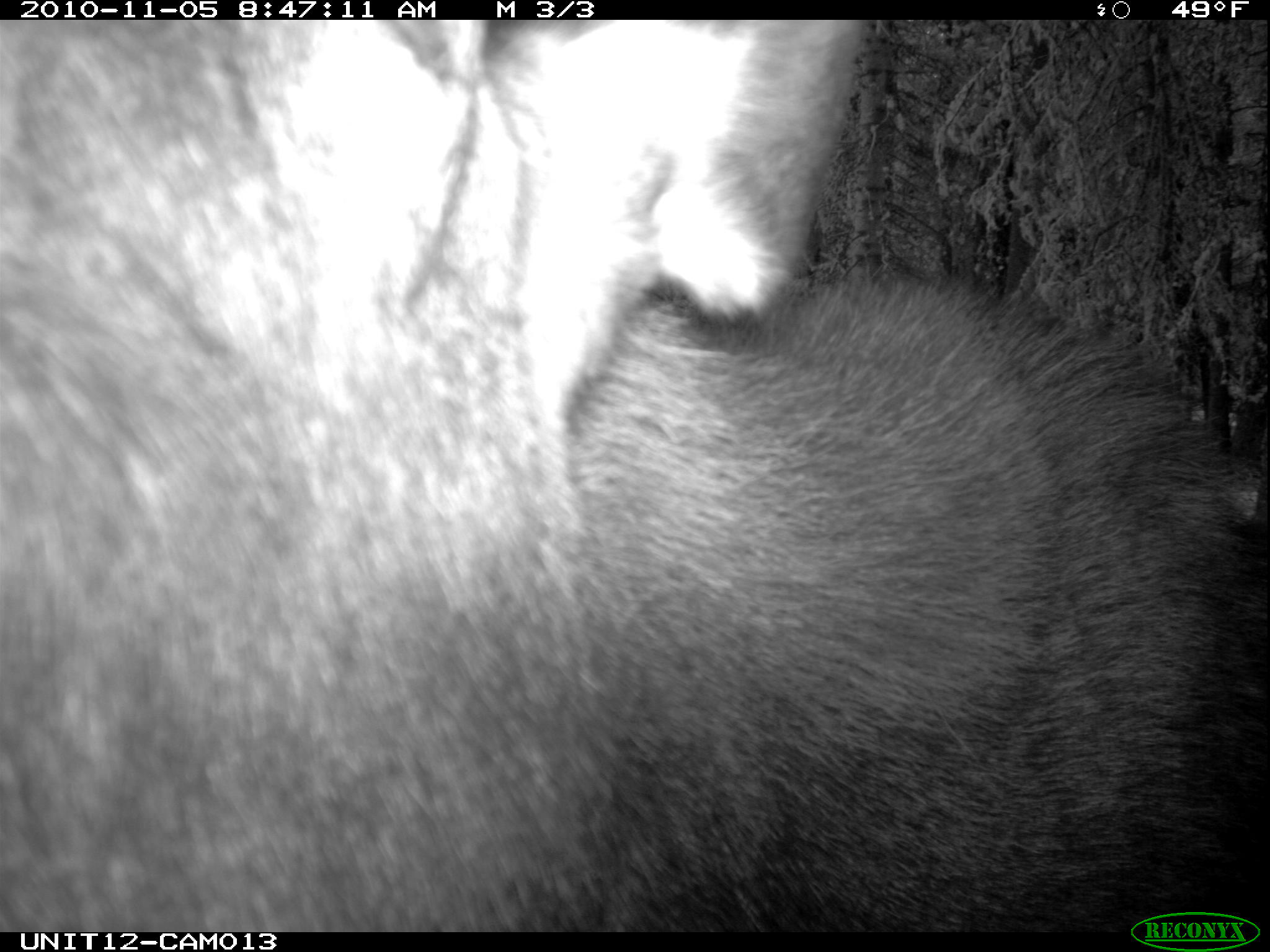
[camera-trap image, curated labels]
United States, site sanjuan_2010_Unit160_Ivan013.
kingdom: Animalia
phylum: Chordata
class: Mammalia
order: Artiodactyla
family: Cervidae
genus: Alces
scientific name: Alces alces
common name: moose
Alces alces (moose).